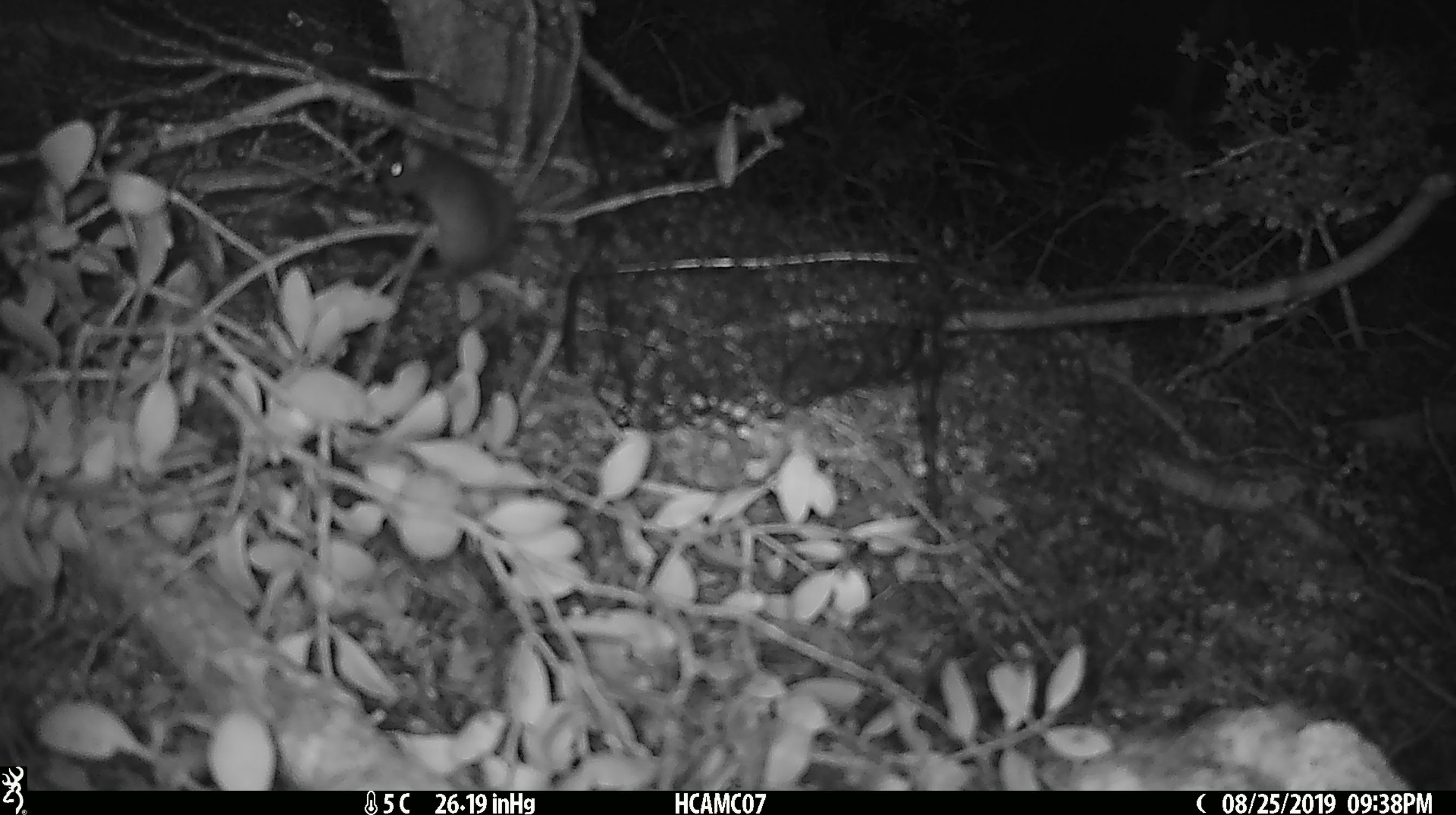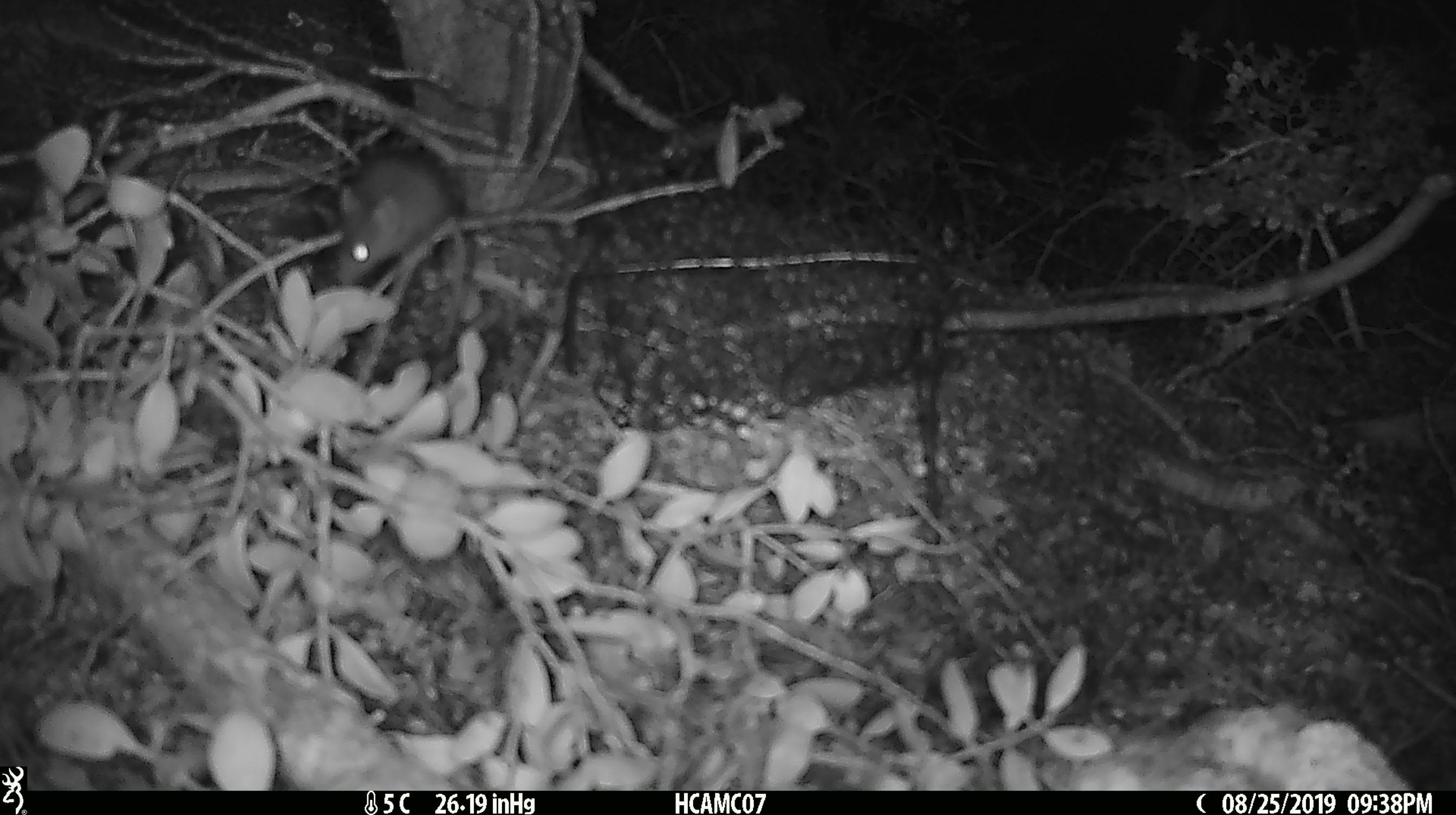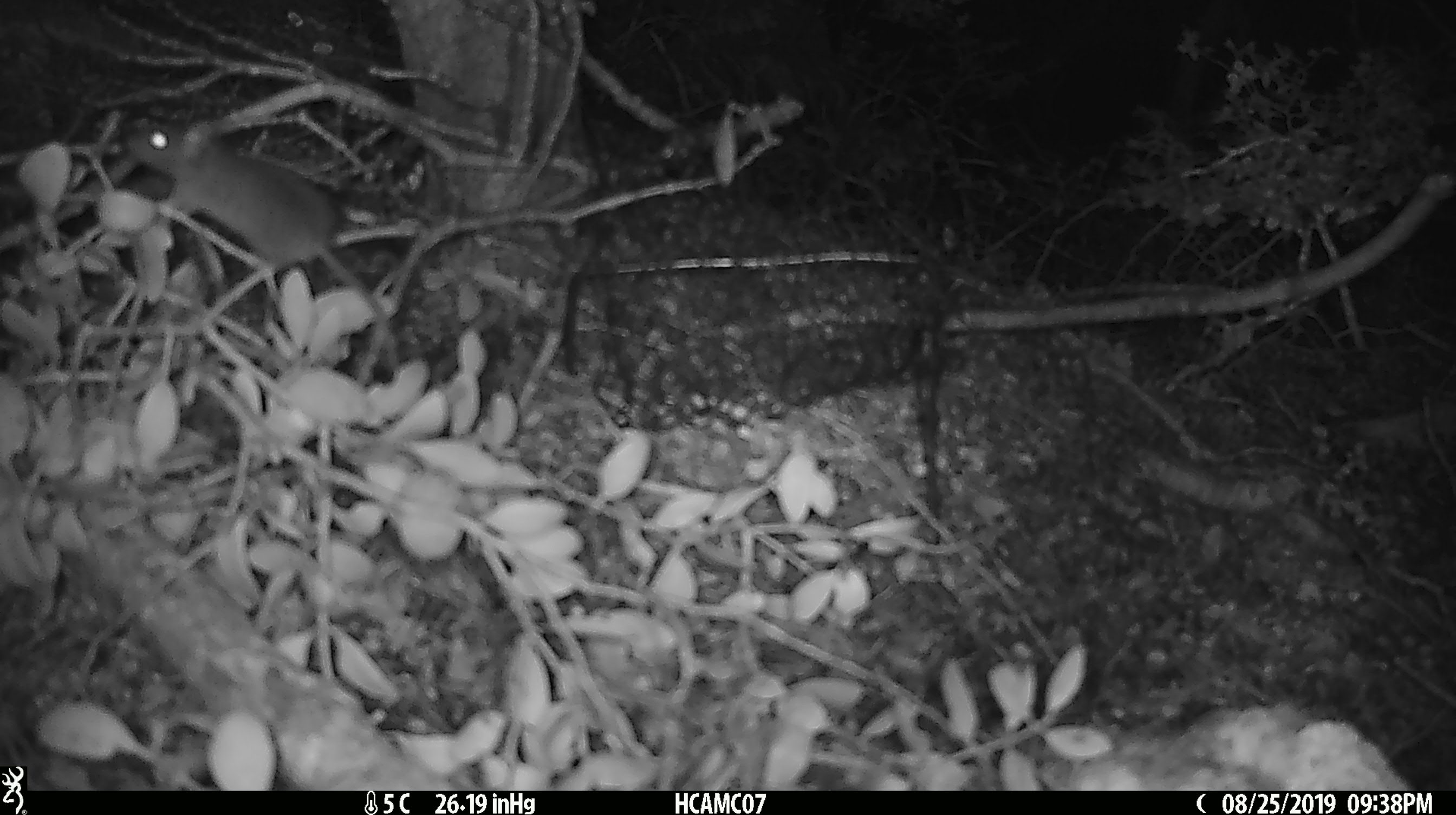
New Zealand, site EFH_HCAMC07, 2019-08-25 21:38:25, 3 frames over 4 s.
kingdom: Animalia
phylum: Chordata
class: Mammalia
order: Rodentia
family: Muridae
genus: Mus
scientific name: Mus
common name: mouse